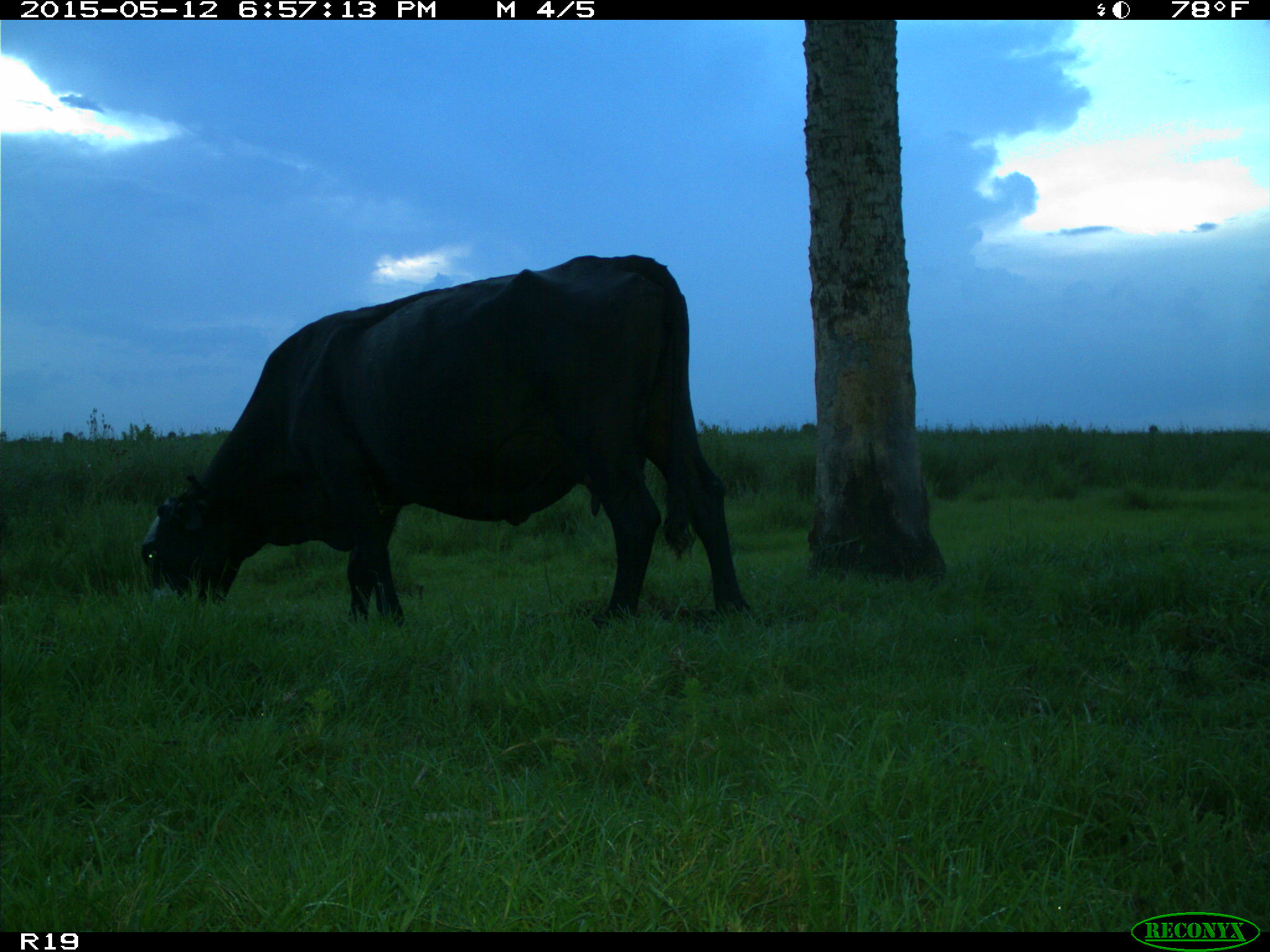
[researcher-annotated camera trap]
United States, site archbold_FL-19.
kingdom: Animalia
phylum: Chordata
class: Mammalia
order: Artiodactyla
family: Bovidae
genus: Bos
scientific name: Bos taurus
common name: domestic cow